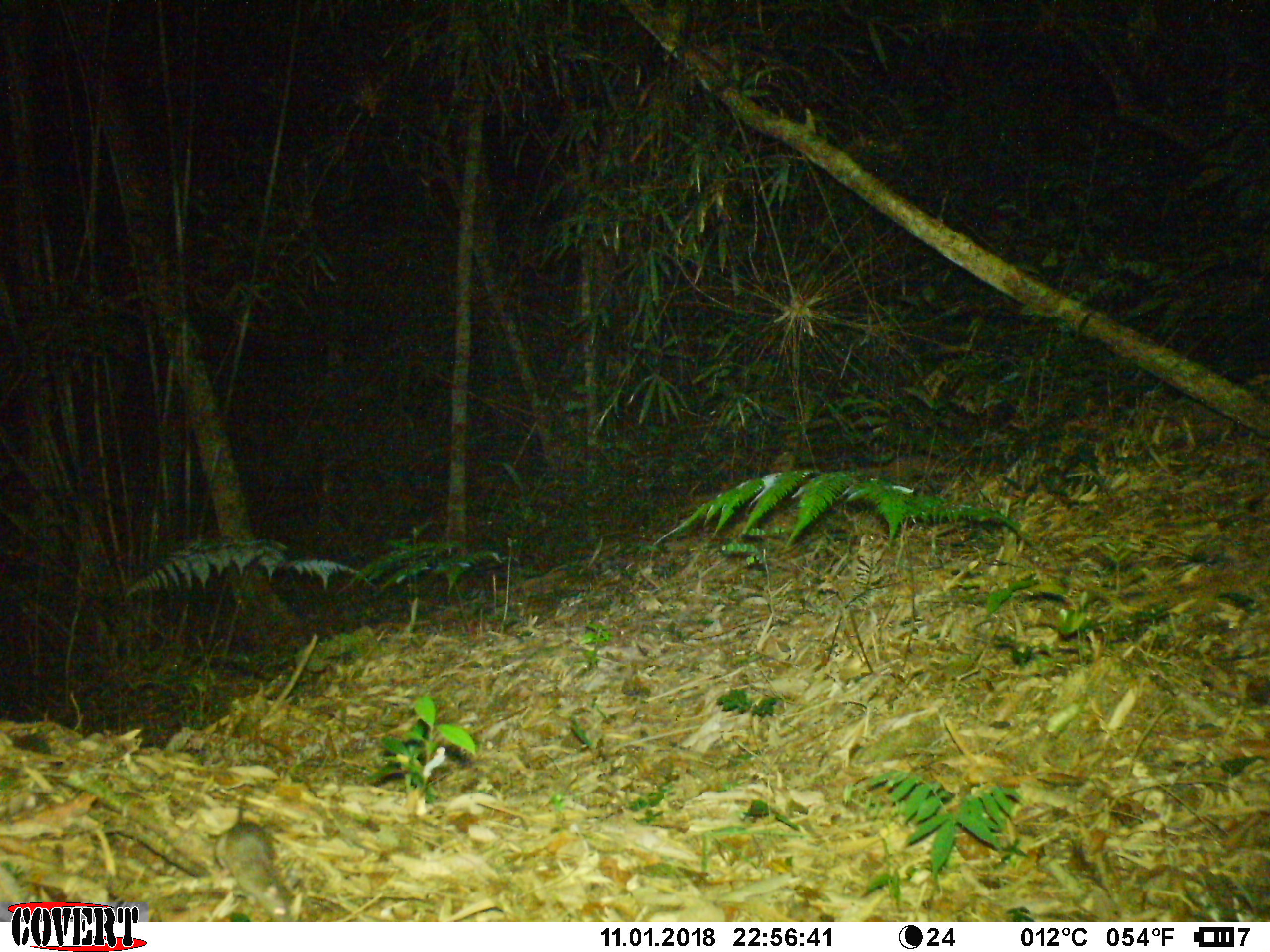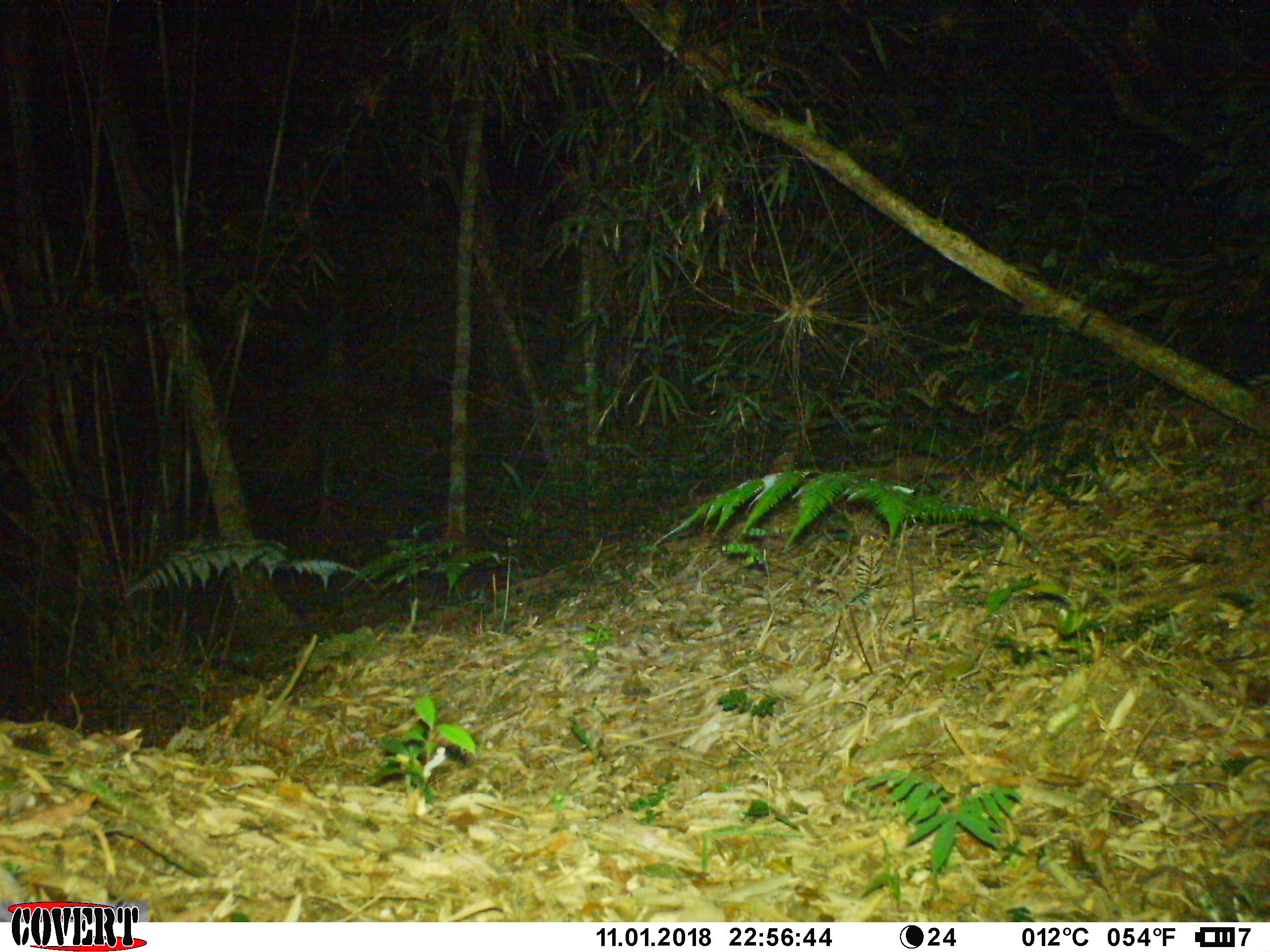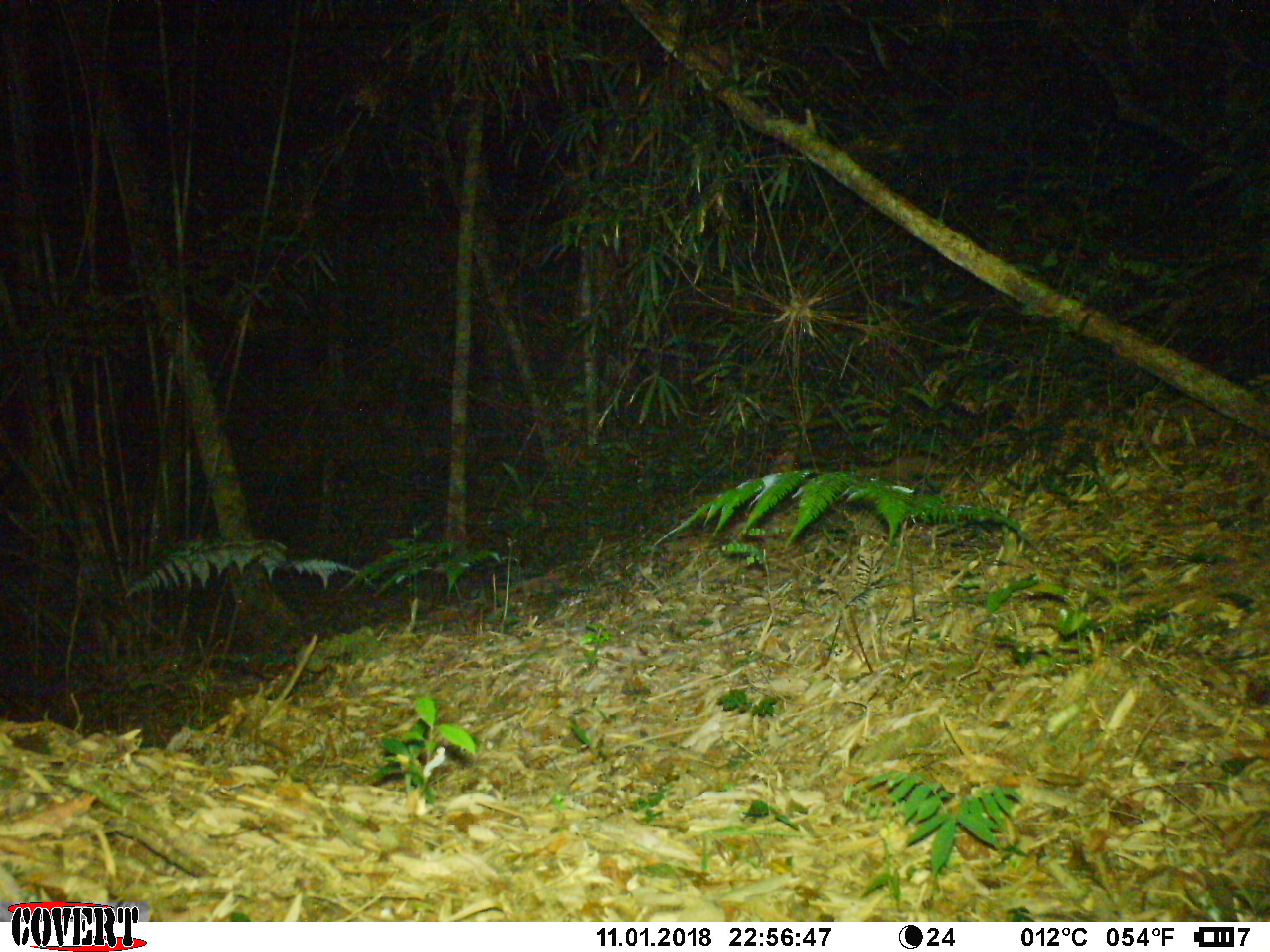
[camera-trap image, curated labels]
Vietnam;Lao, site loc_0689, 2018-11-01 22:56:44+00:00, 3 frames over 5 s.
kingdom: Animalia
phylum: Chordata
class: Mammalia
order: Rodentia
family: Muridae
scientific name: Muridae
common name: old-world mice and rats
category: unidentified murid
Unidentified murid (old-world mice and rats) (Muridae). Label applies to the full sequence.